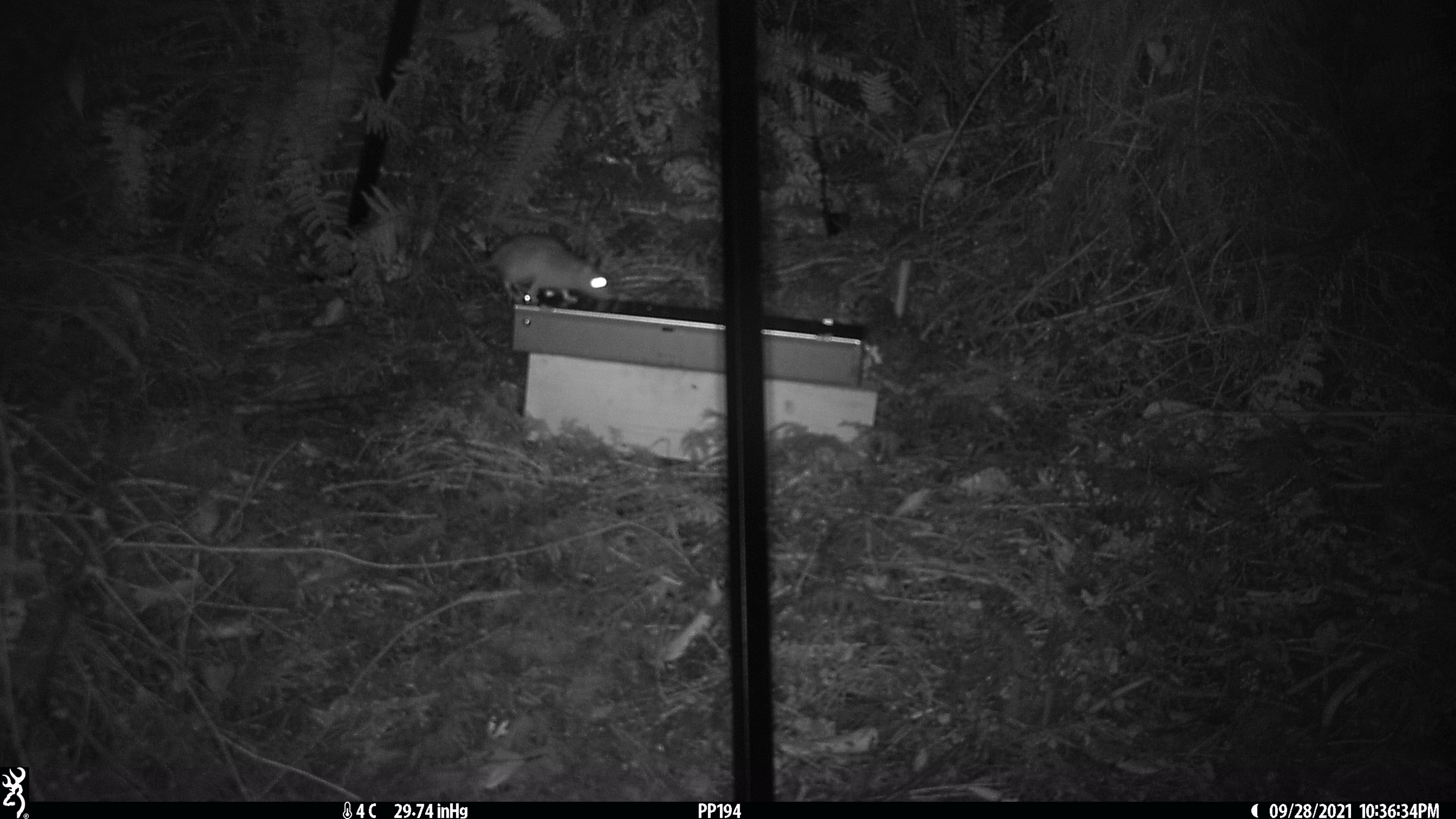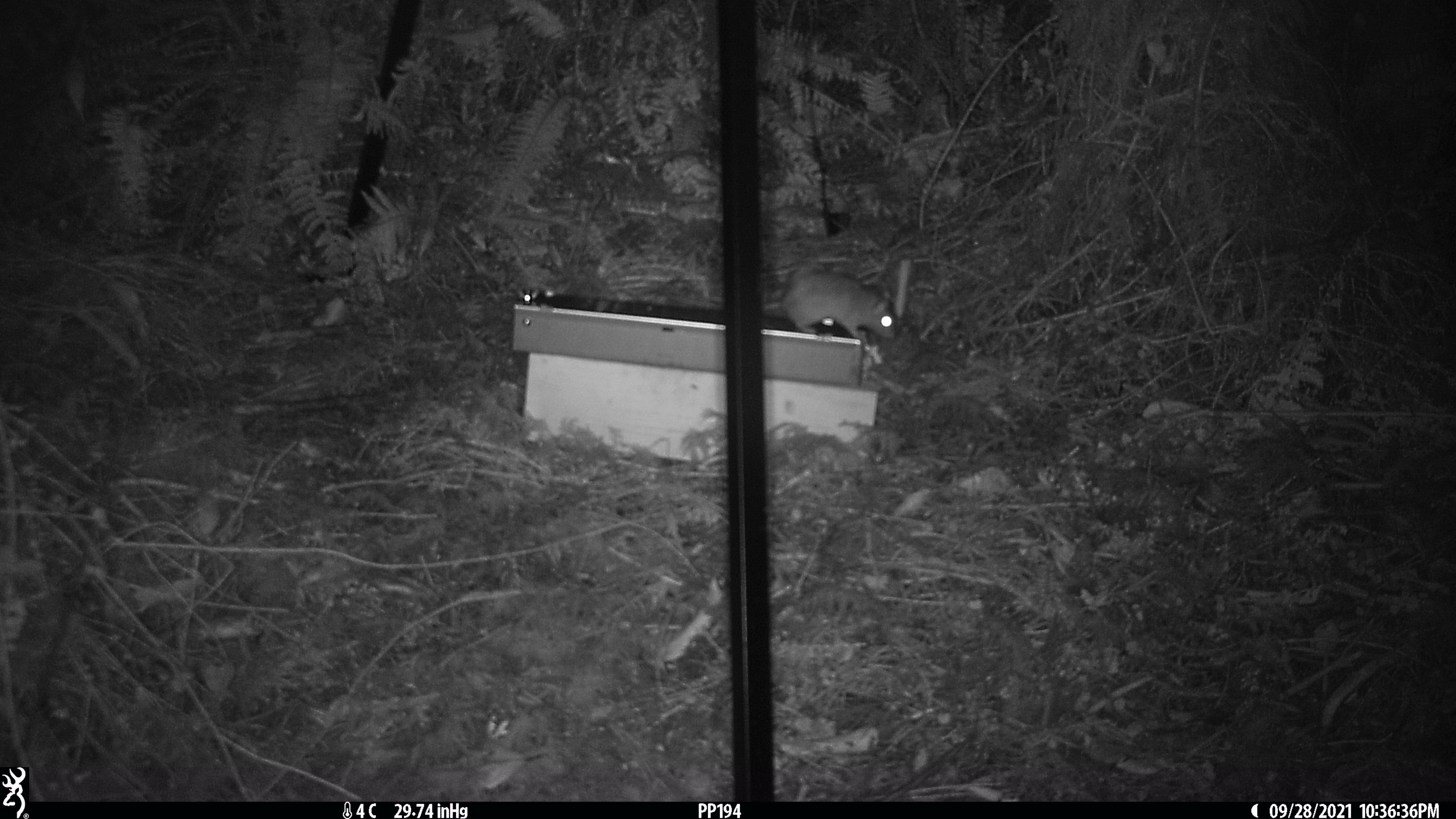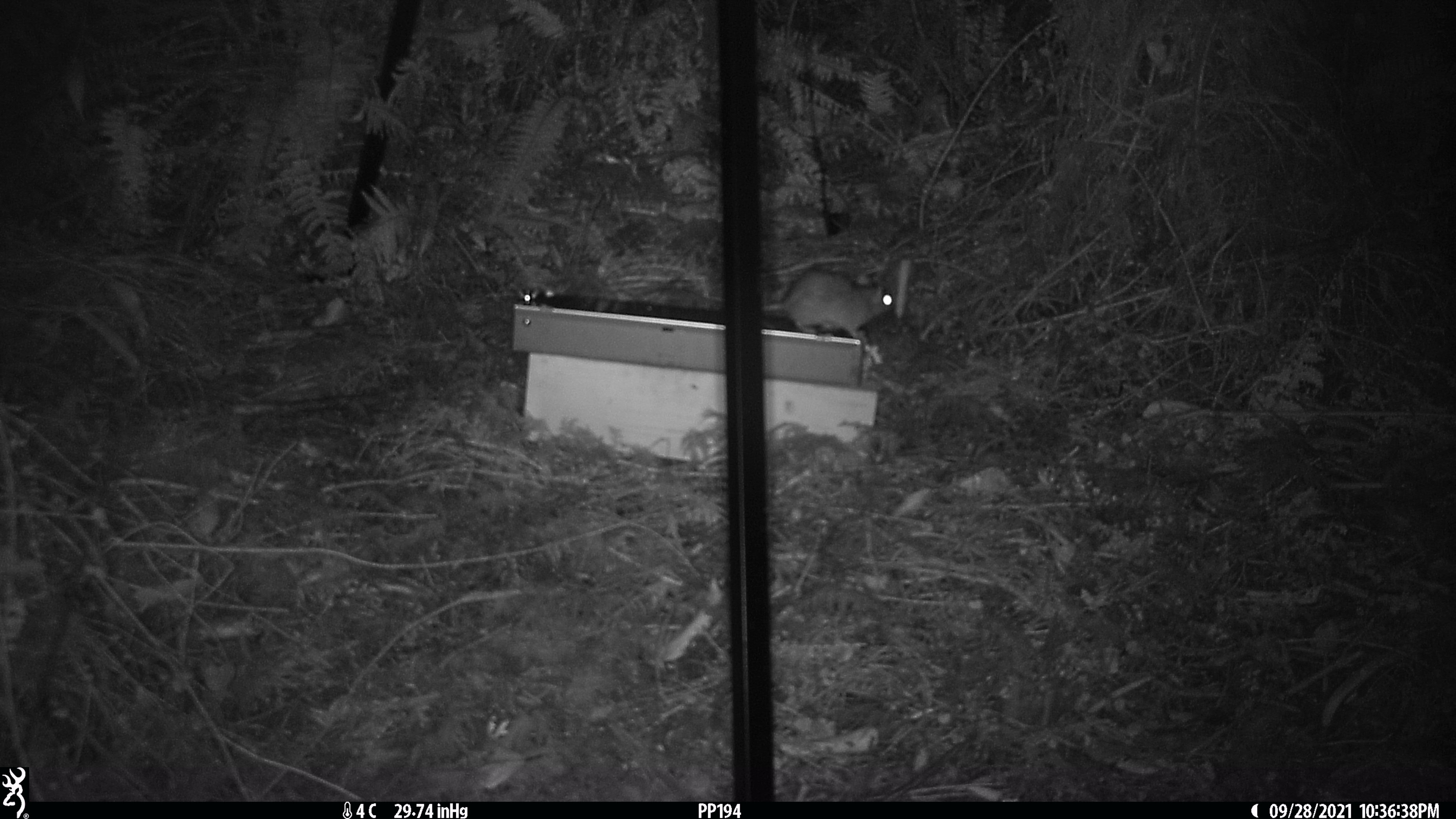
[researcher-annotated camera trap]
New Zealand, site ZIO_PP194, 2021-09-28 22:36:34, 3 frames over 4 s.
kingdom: Animalia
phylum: Chordata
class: Mammalia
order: Rodentia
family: Muridae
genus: Rattus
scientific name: Rattus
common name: rat